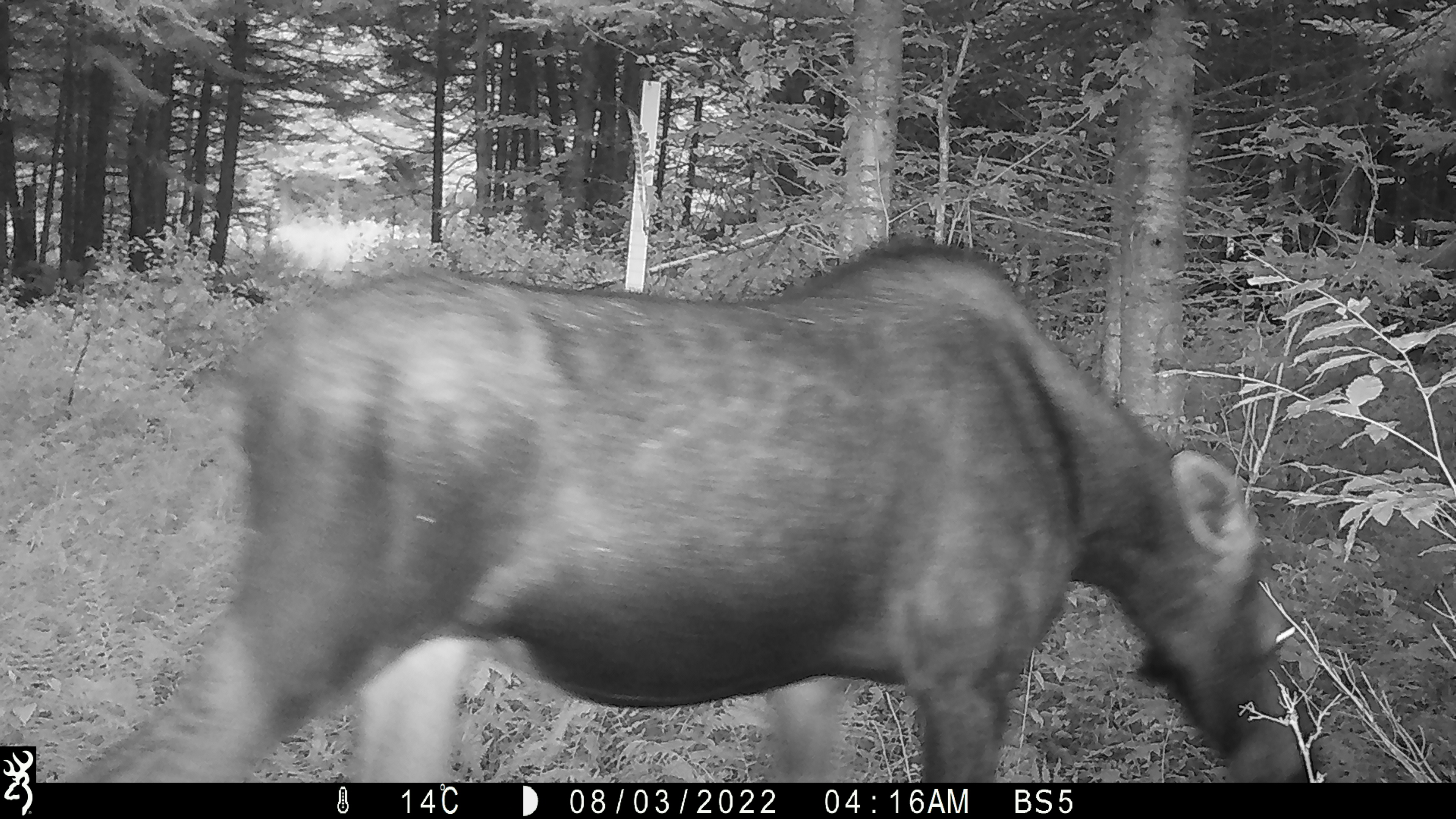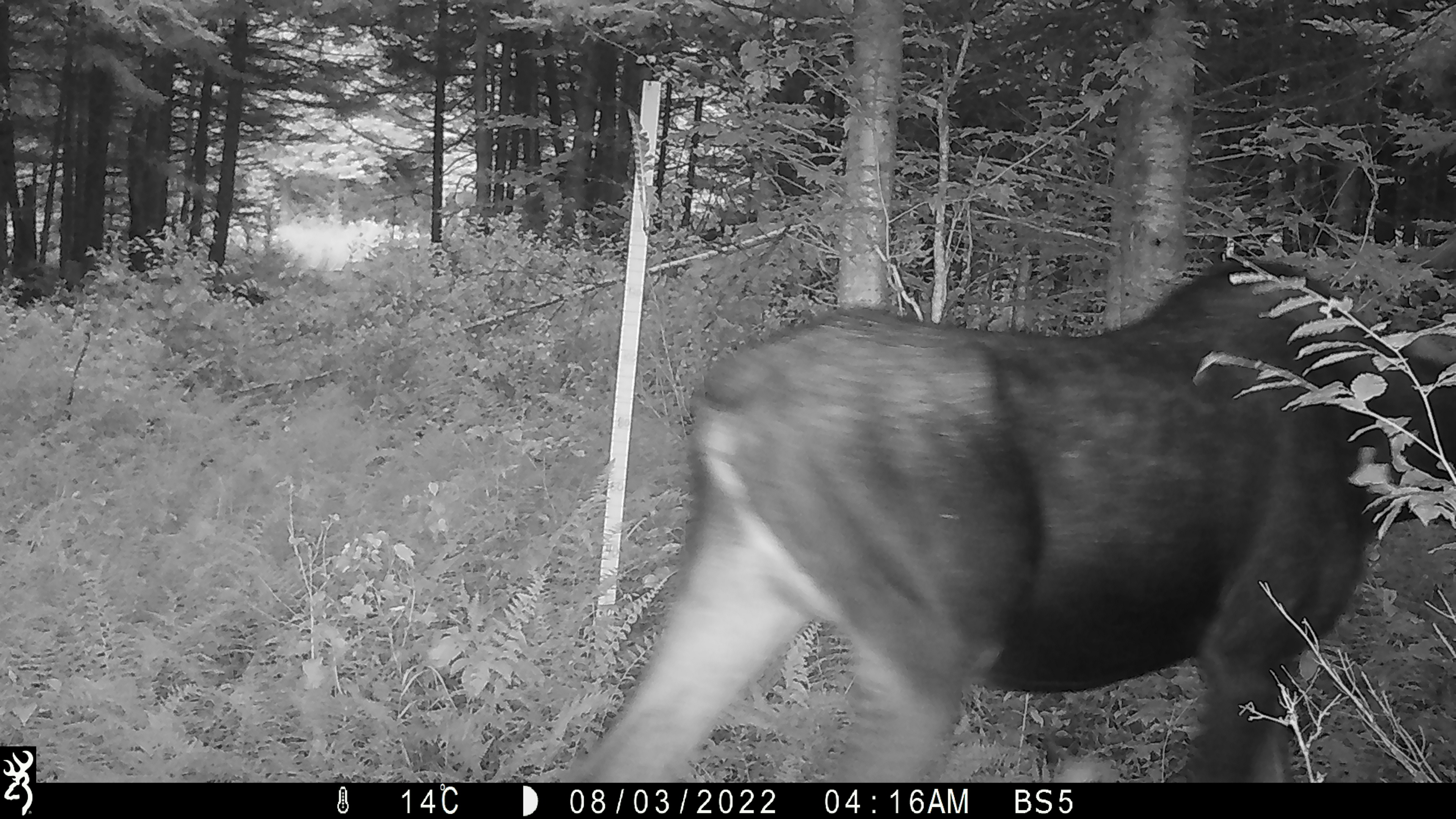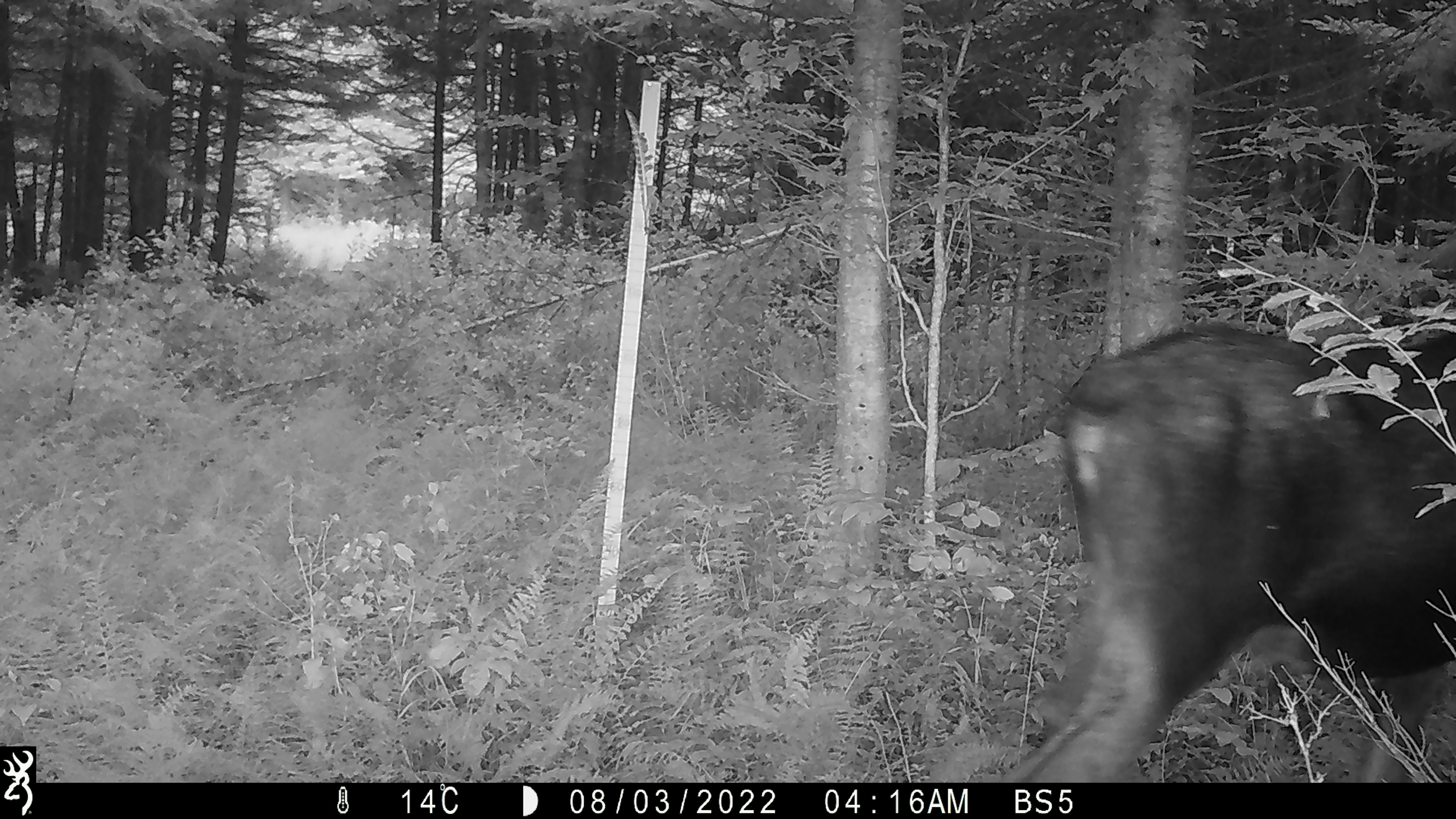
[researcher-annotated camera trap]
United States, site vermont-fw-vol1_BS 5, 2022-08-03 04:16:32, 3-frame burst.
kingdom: Animalia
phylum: Chordata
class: Mammalia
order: Artiodactyla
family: Cervidae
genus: Alces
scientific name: Alces alces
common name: moose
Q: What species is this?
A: Moose (Alces alces).